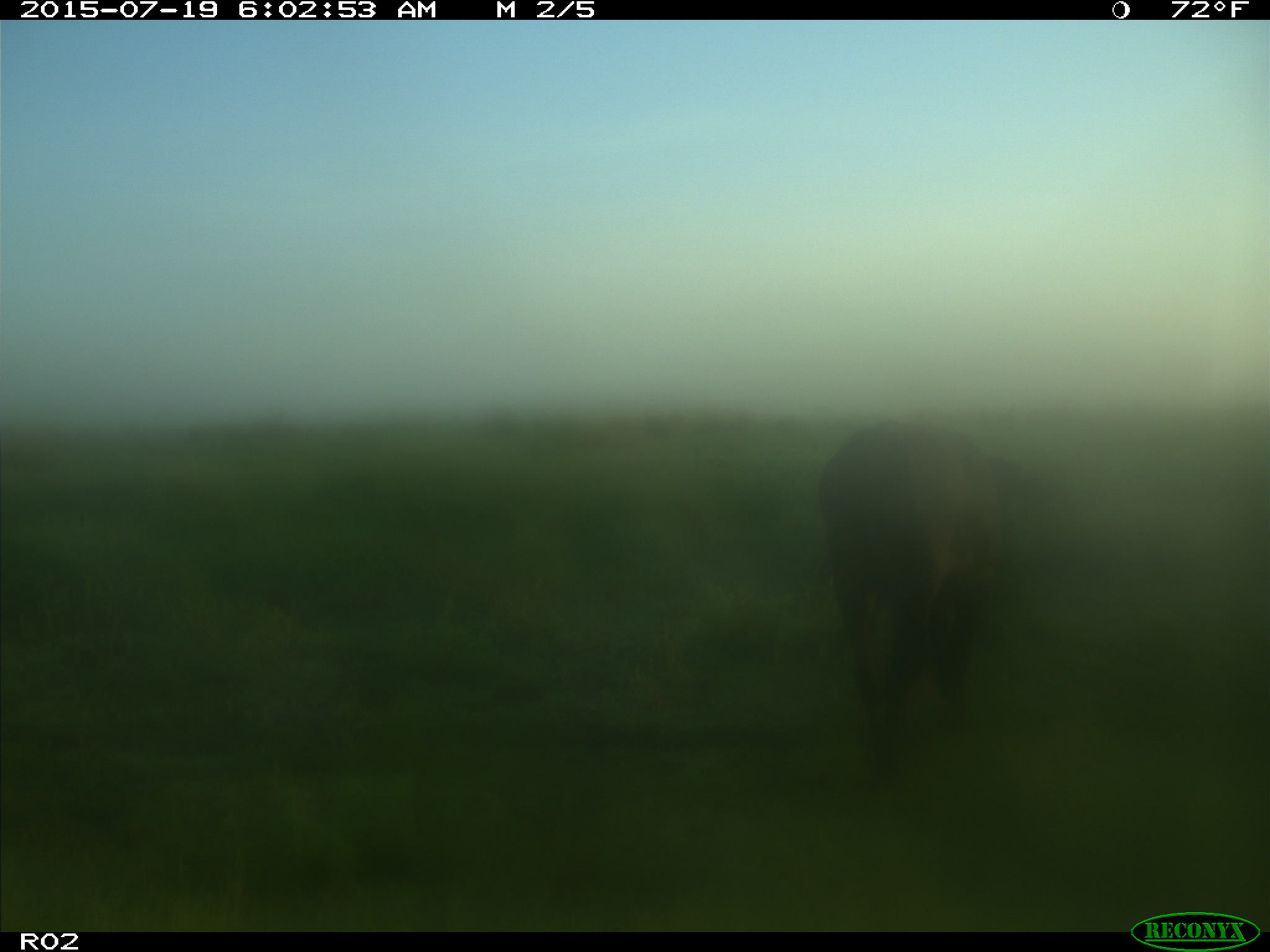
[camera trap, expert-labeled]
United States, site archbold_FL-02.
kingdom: Animalia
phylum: Chordata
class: Mammalia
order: Artiodactyla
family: Bovidae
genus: Bos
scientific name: Bos taurus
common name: domestic cow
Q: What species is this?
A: Bos taurus (domestic cow).